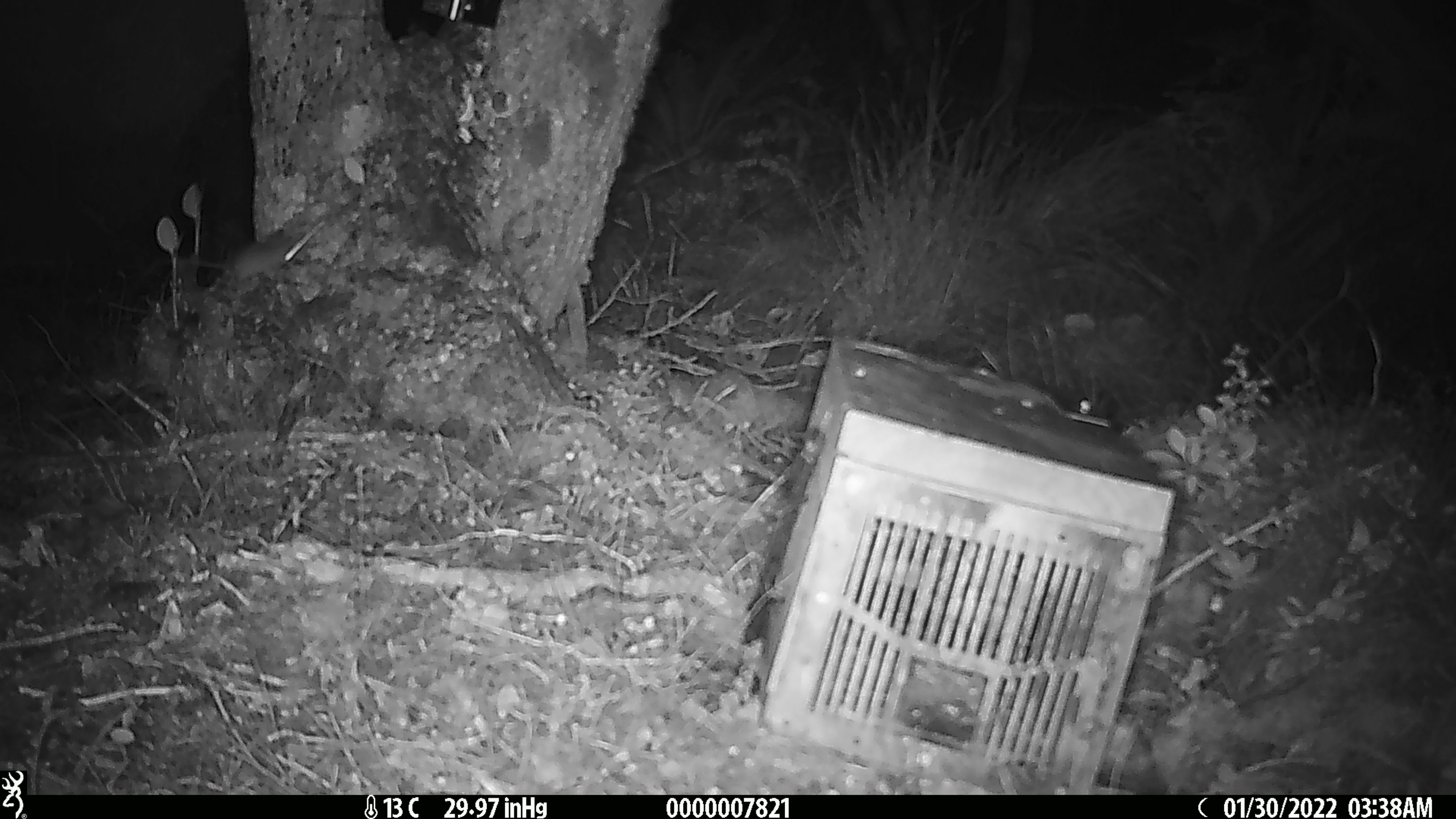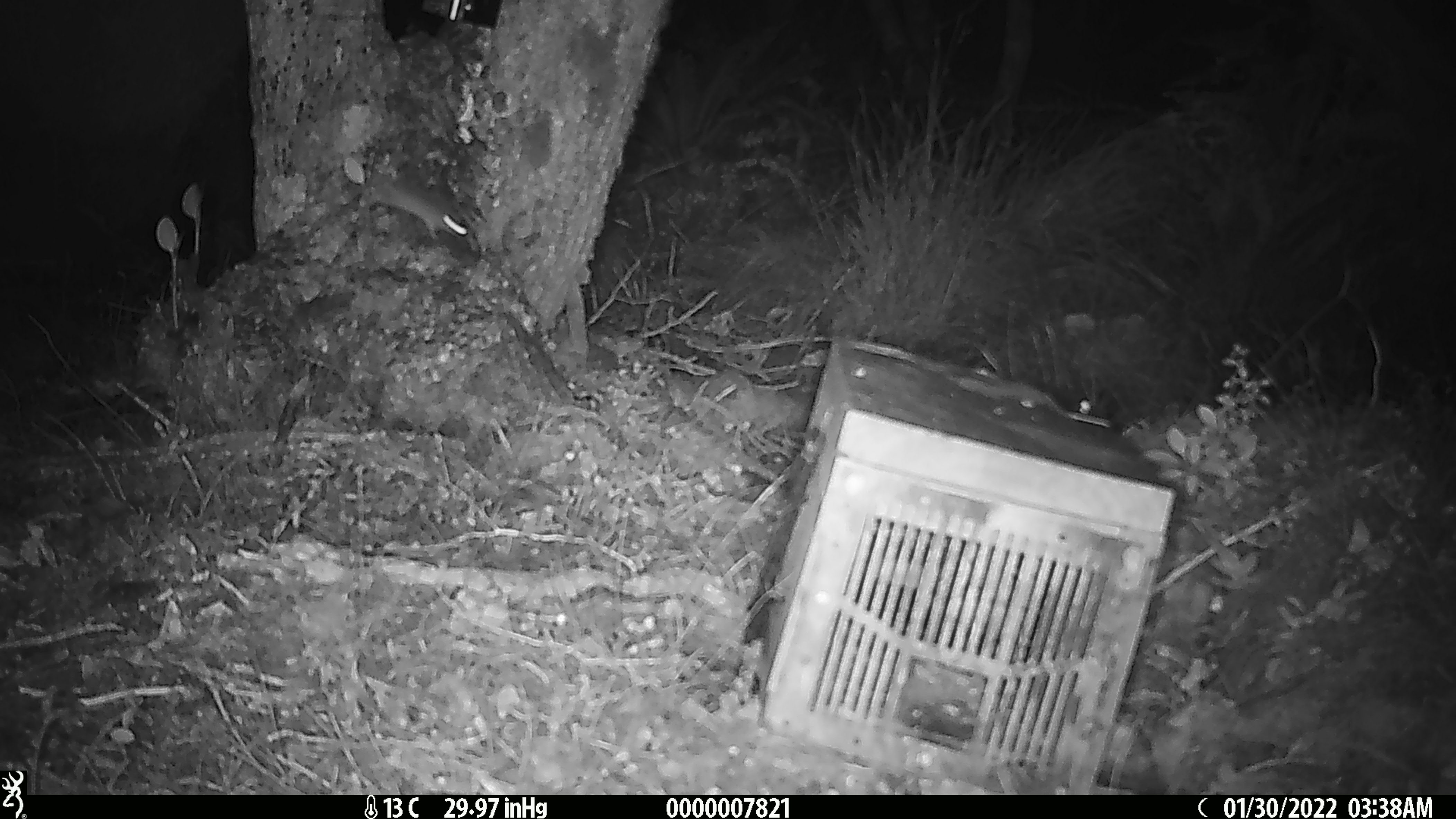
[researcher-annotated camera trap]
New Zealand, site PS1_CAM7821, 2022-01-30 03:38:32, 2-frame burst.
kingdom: Animalia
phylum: Chordata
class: Mammalia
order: Rodentia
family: Muridae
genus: Mus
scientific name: Mus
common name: mouse